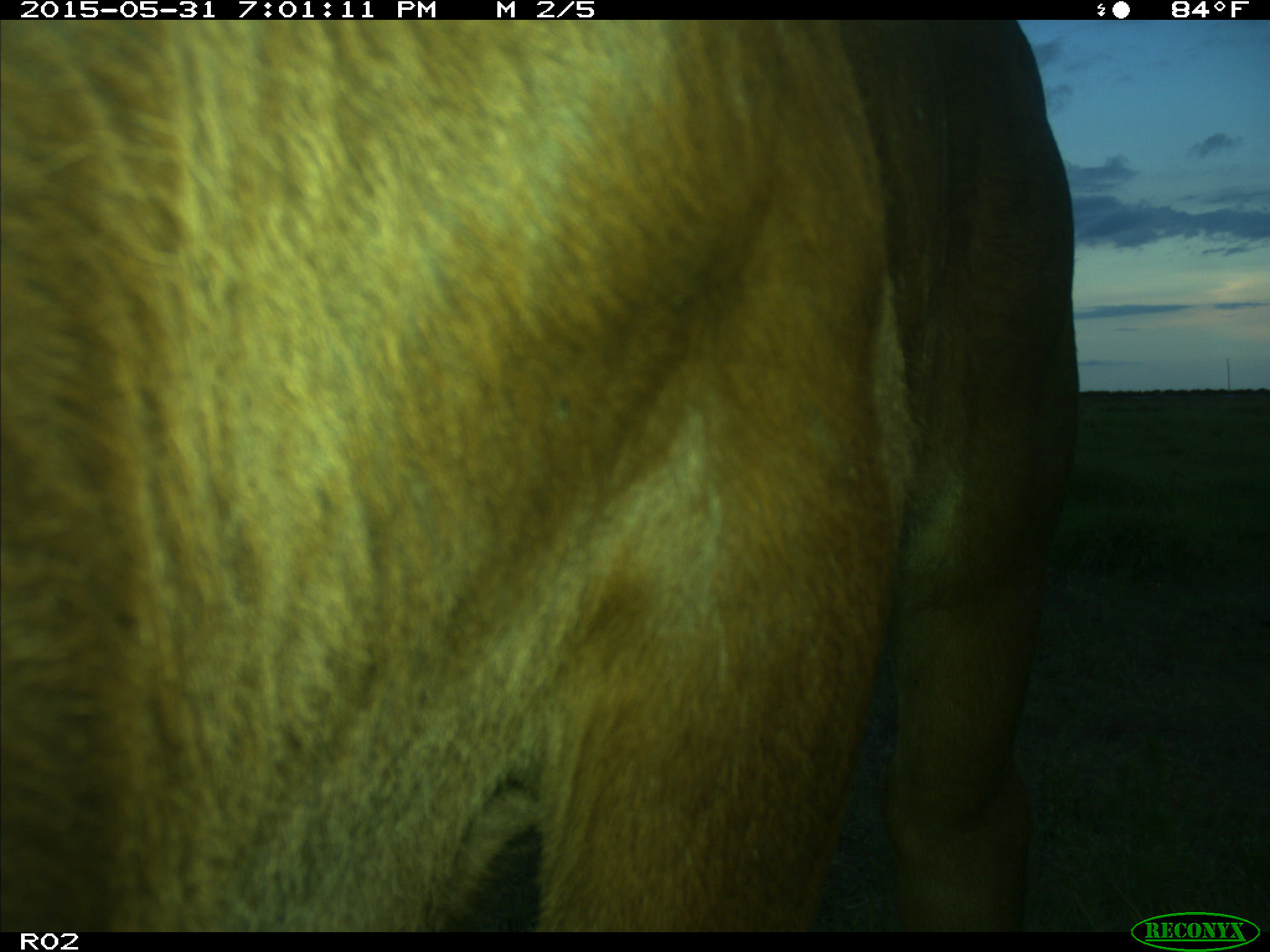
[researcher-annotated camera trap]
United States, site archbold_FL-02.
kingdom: Animalia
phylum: Chordata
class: Mammalia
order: Artiodactyla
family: Bovidae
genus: Bos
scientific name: Bos taurus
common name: domestic cow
Bos taurus (domestic cow).